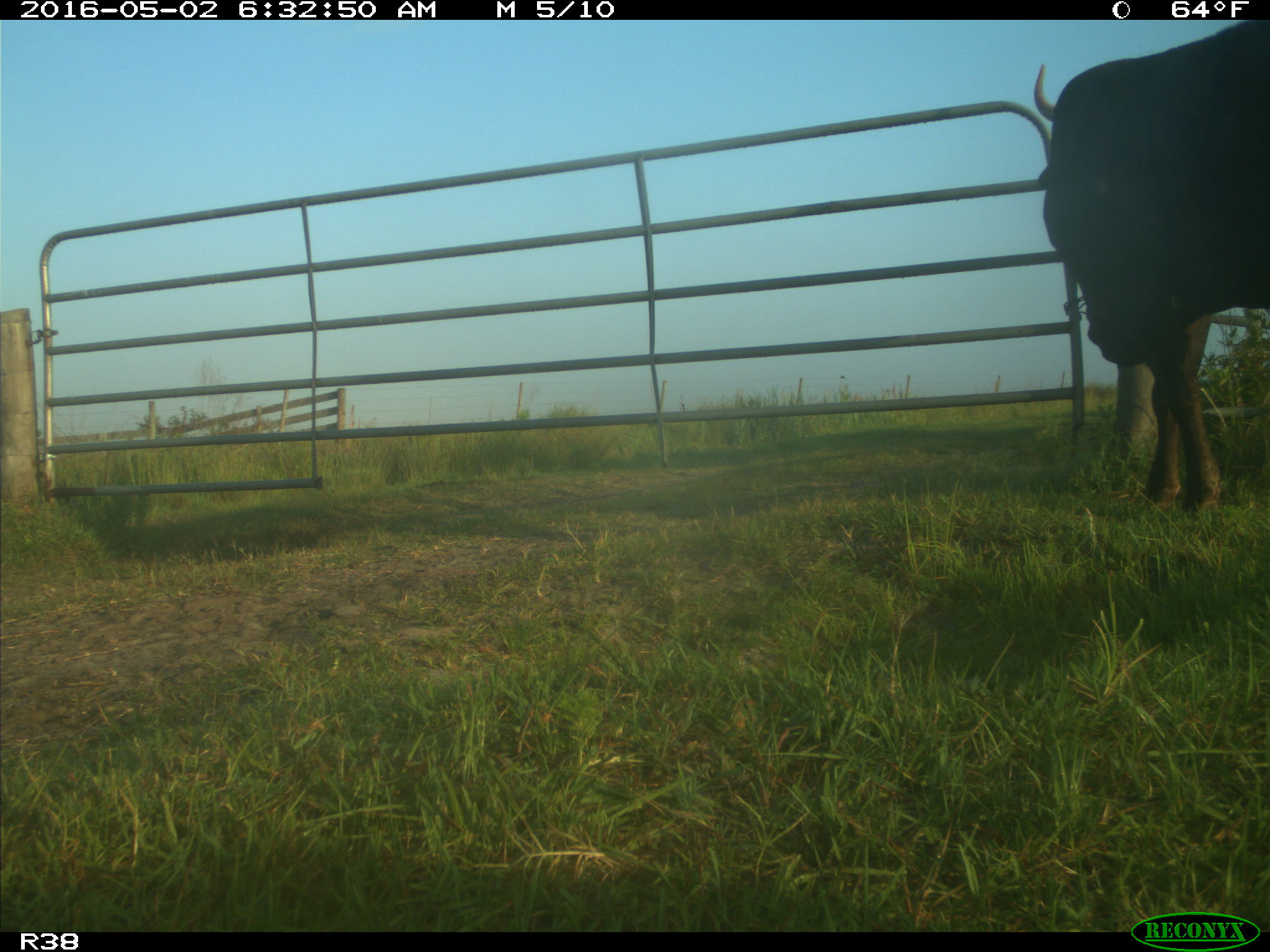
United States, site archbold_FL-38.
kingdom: Animalia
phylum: Chordata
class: Mammalia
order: Artiodactyla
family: Bovidae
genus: Bos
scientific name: Bos taurus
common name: domestic cow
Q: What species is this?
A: Bos taurus (domestic cow).